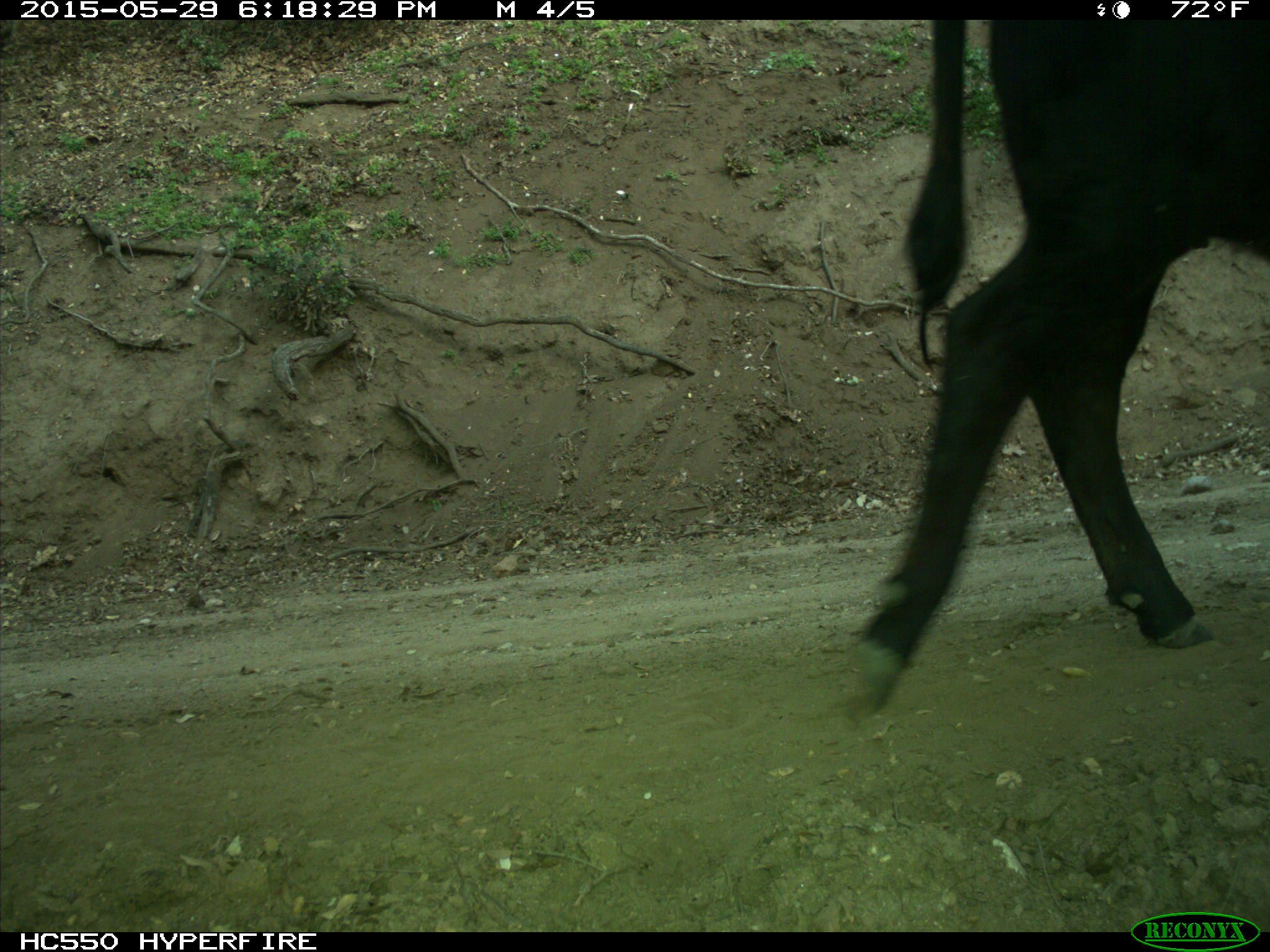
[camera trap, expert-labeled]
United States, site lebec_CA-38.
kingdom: Animalia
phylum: Chordata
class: Mammalia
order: Artiodactyla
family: Bovidae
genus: Bos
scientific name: Bos taurus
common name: domestic cow